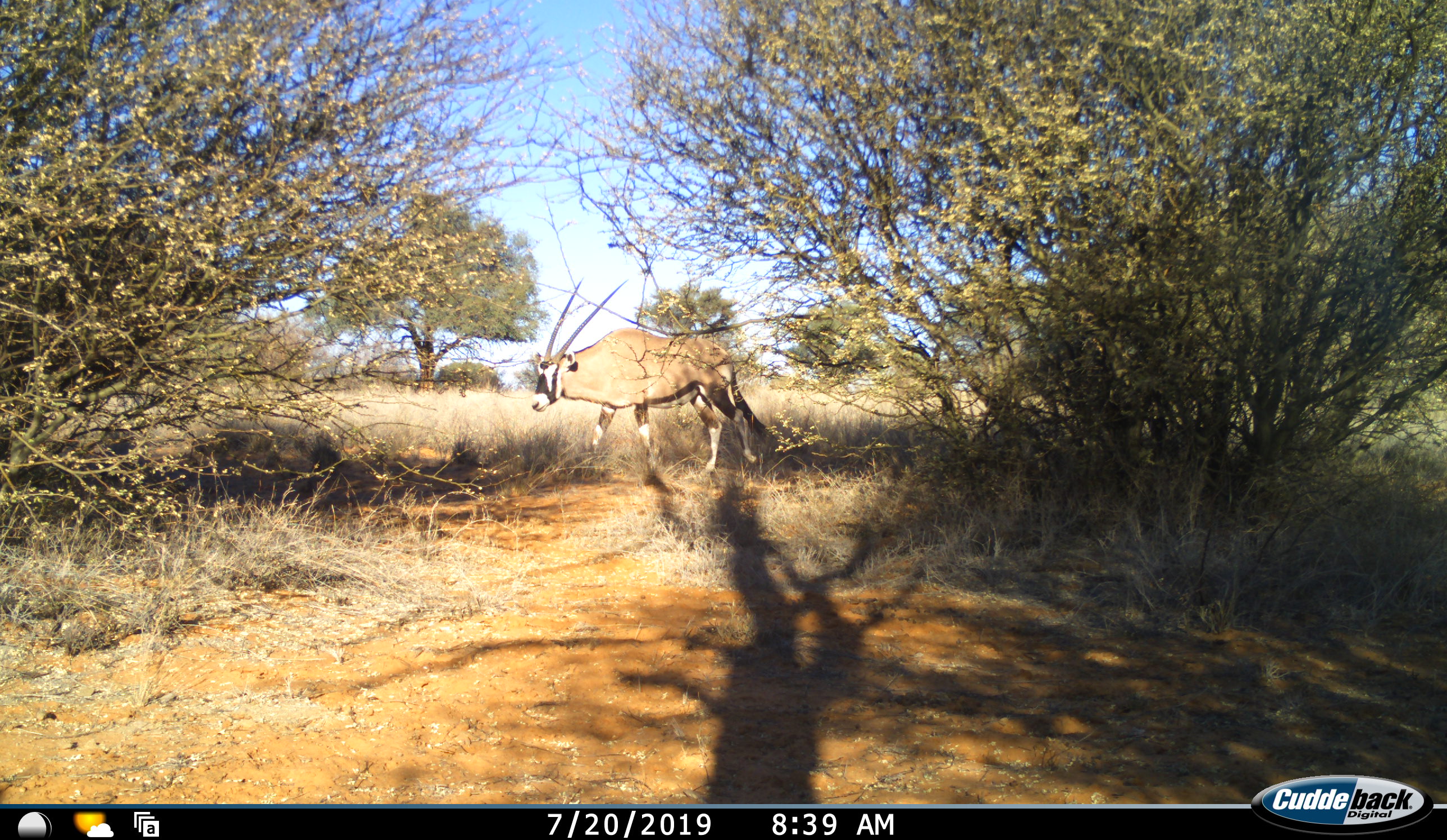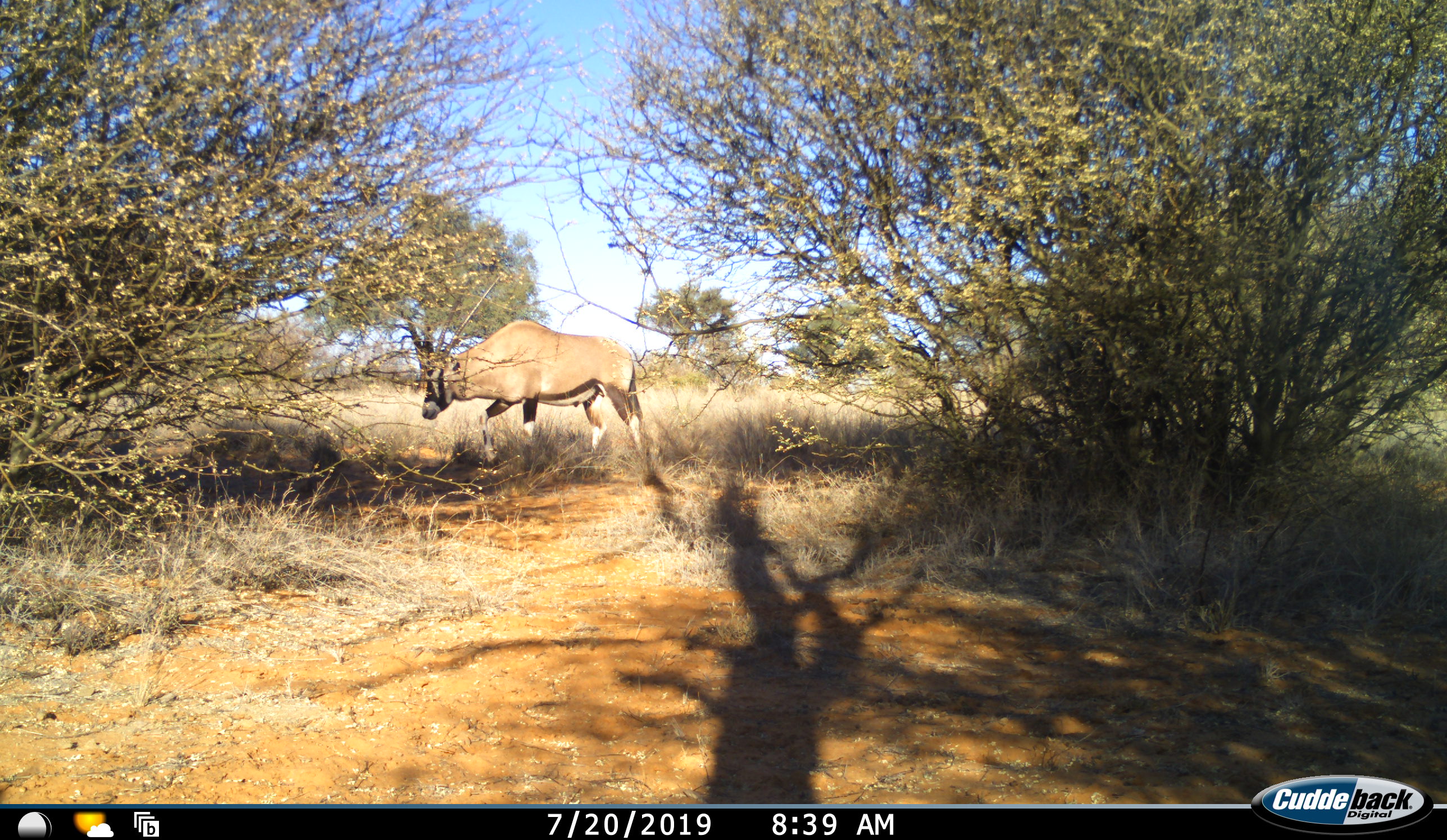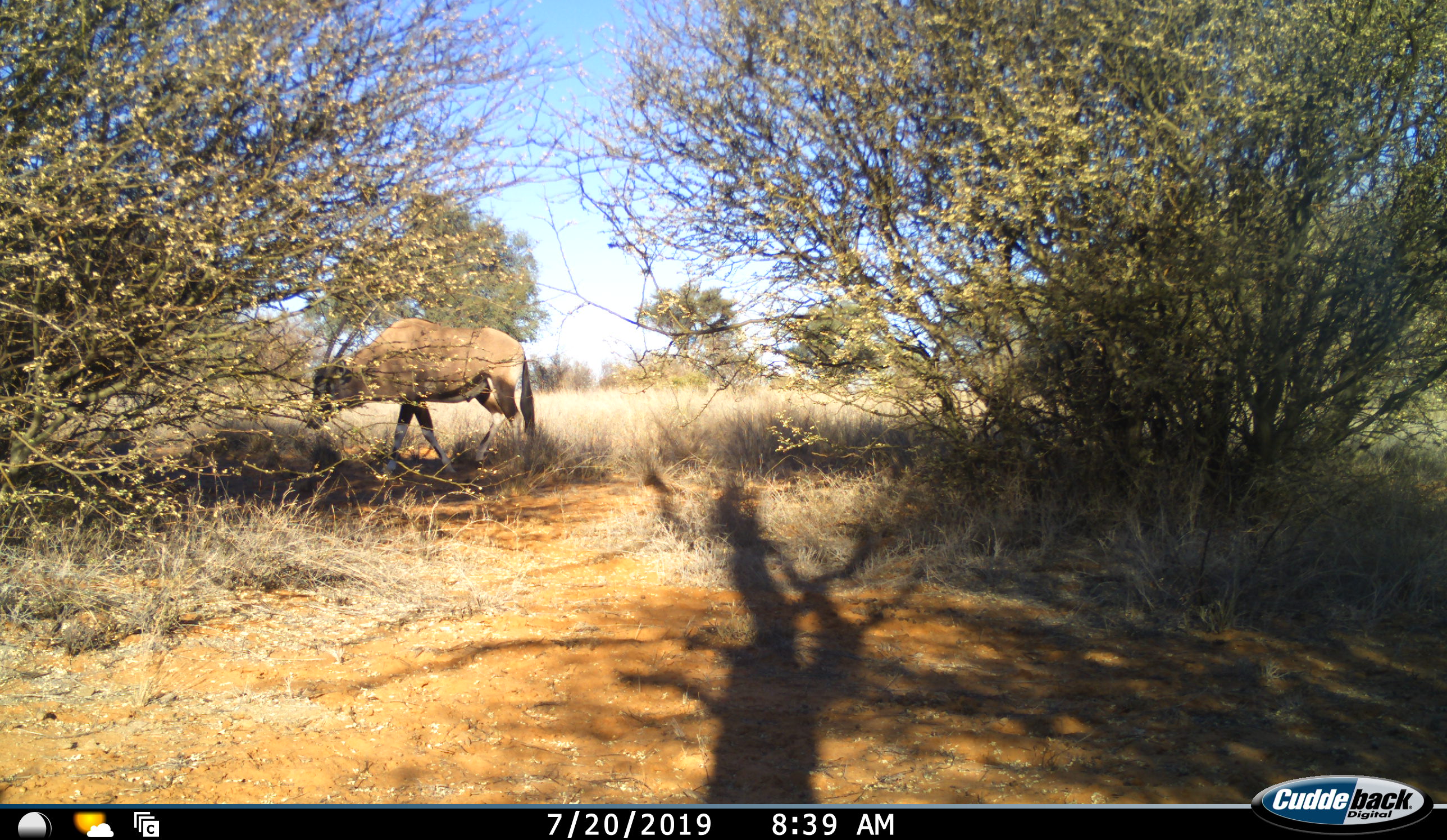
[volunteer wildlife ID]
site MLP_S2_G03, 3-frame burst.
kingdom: Animalia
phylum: Chordata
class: Mammalia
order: Artiodactyla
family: Bovidae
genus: Oryx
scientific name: Oryx gazella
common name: gemsbok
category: oryx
Oryx (gemsbok) (Oryx gazella), count 1. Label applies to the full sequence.